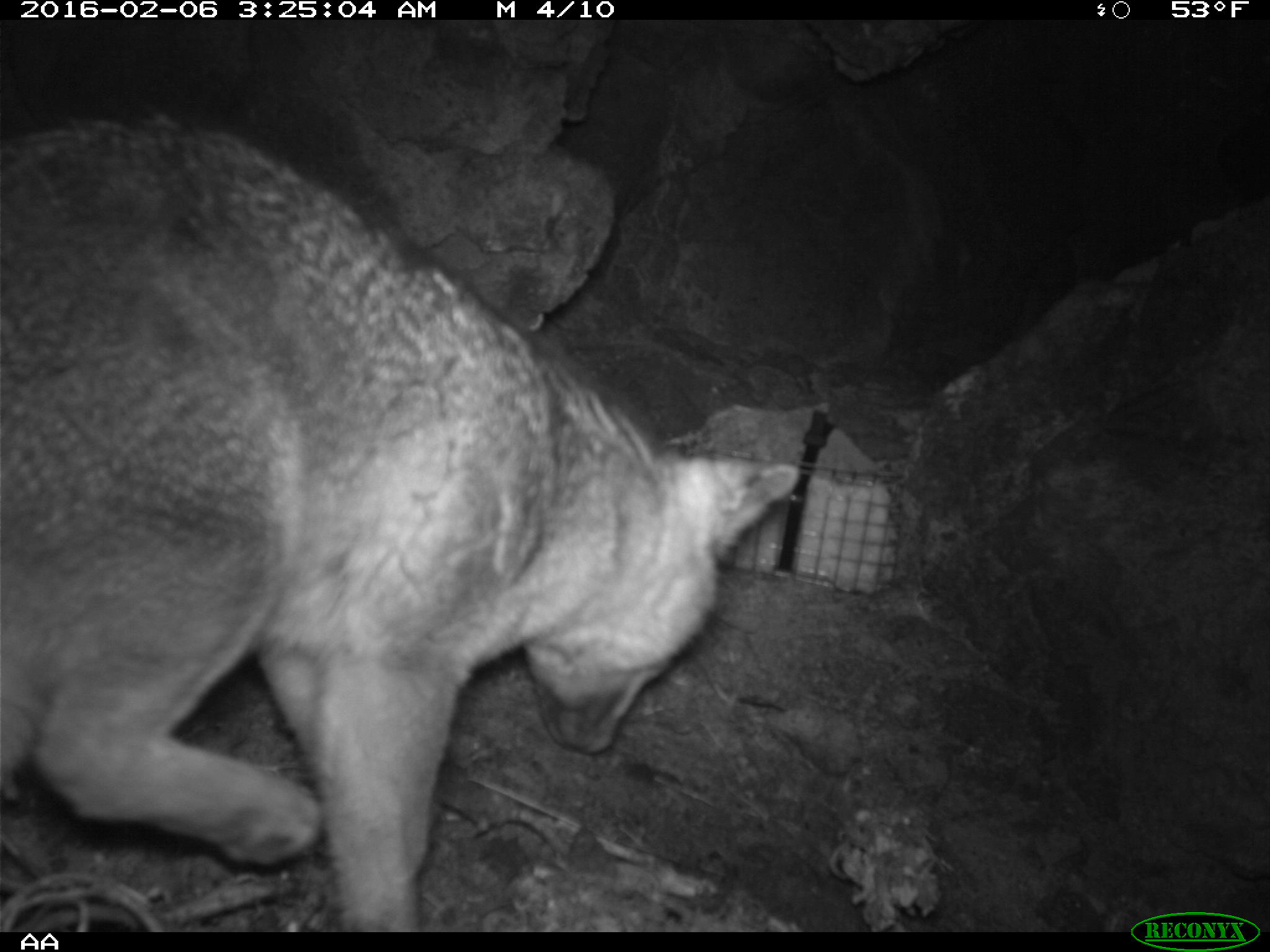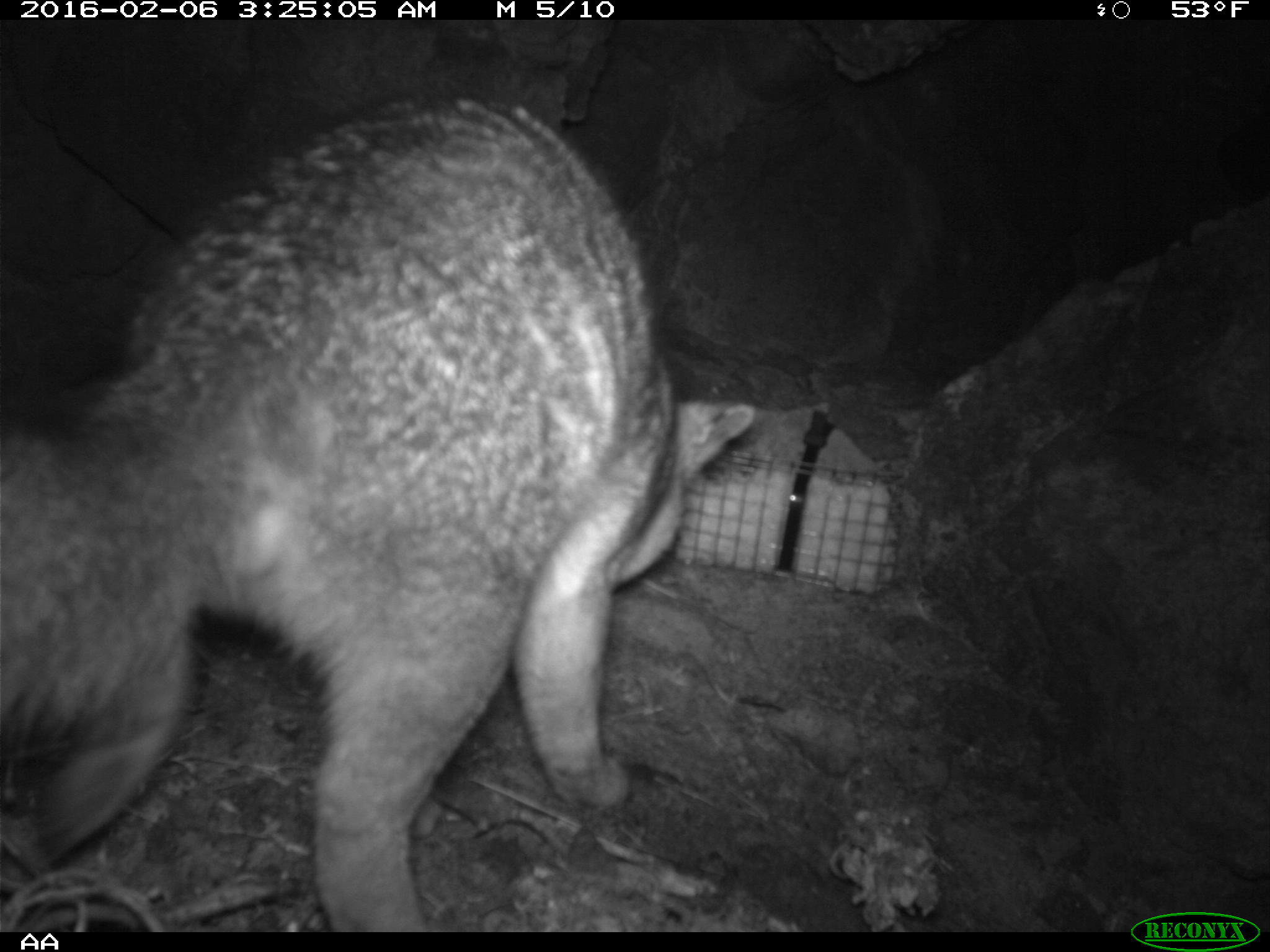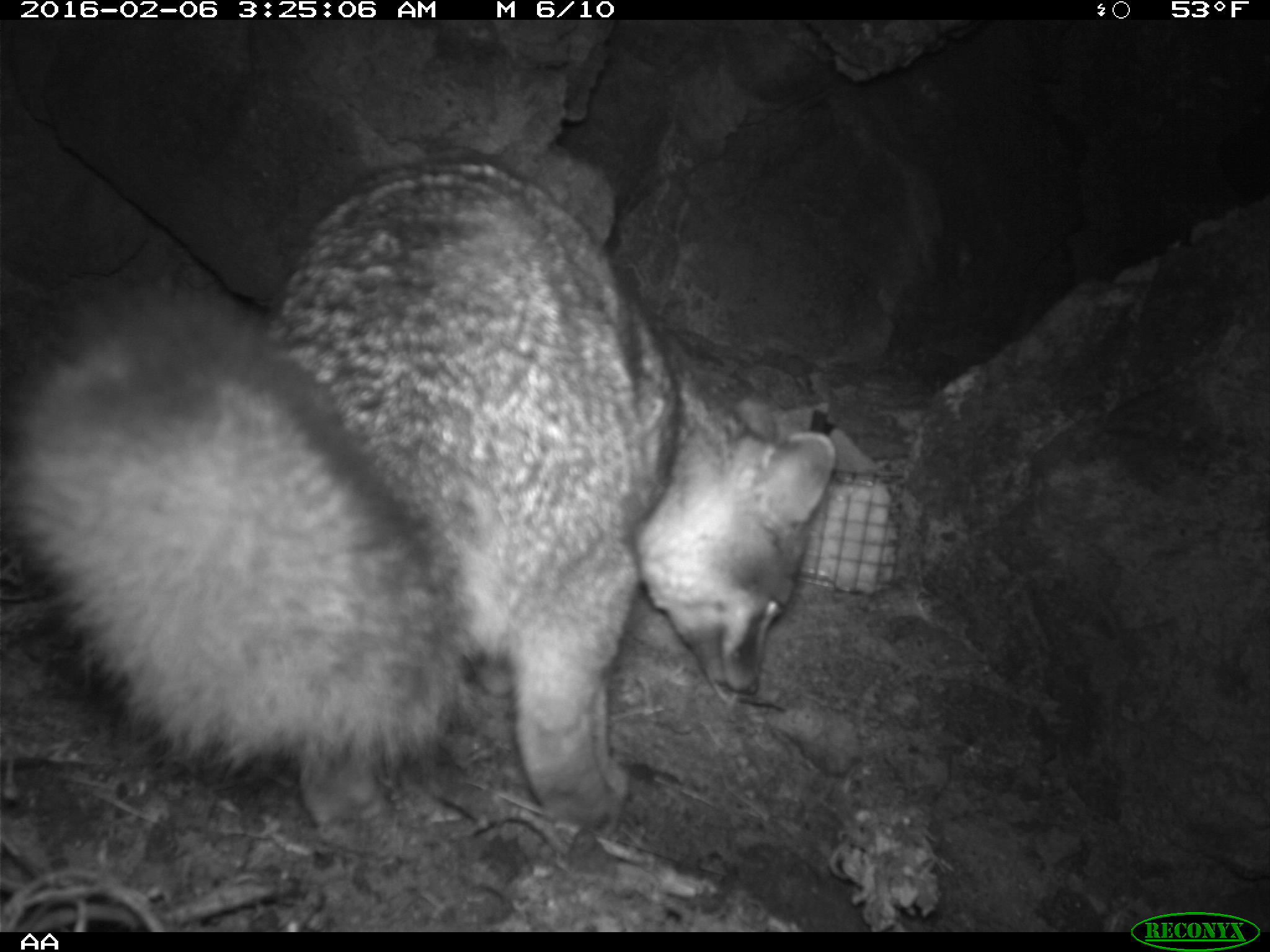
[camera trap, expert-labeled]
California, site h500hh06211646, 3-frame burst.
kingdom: Animalia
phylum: Chordata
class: Mammalia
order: Carnivora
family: Canidae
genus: Urocyon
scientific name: Urocyon littoralis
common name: island fox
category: fox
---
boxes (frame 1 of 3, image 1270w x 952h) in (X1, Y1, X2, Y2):
fox: (0, 115, 802, 931)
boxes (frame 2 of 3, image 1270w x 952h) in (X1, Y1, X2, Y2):
fox: (0, 91, 753, 932)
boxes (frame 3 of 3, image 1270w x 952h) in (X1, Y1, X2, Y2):
fox: (0, 154, 836, 847)